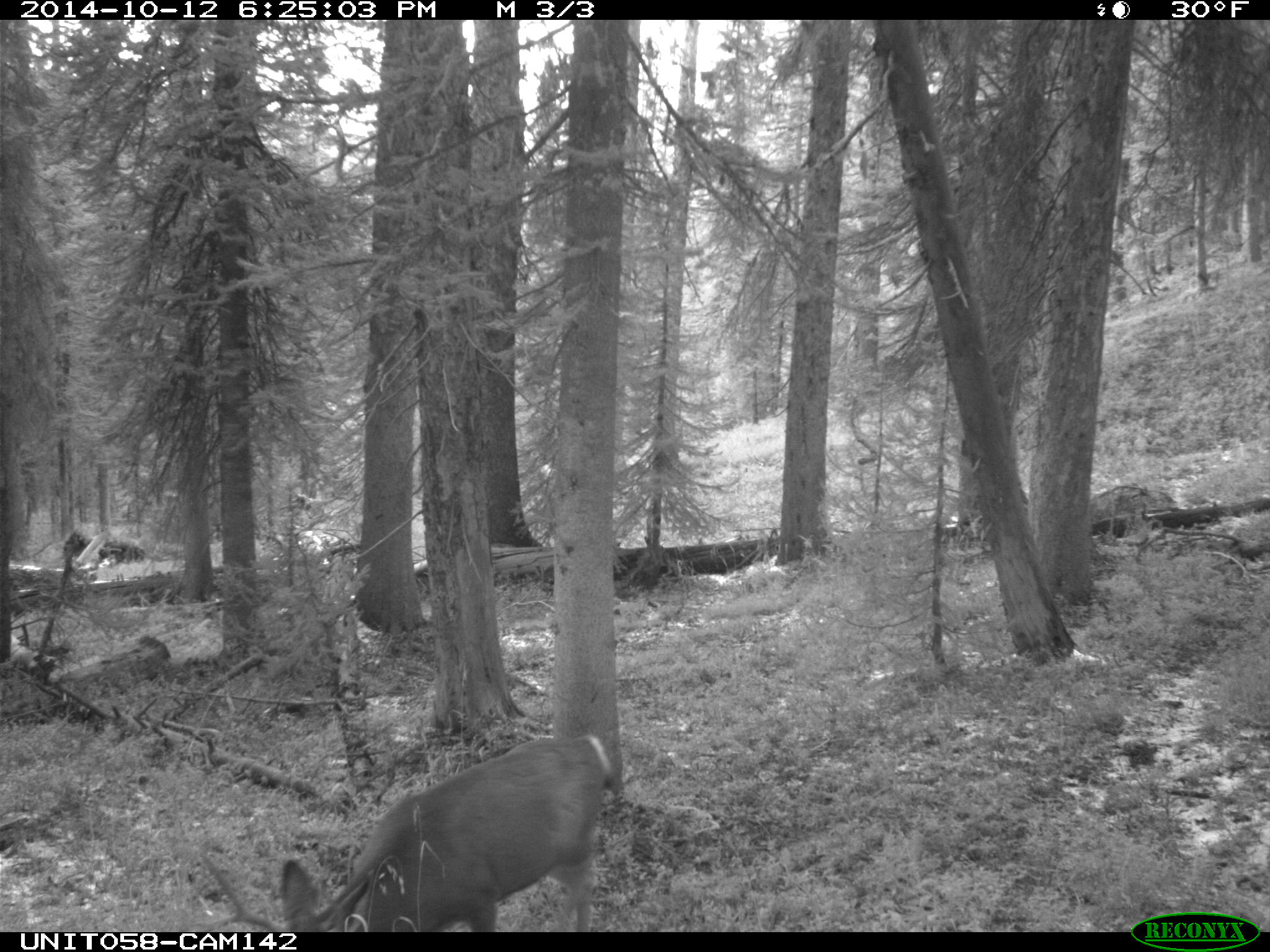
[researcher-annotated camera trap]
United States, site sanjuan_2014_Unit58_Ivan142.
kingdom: Animalia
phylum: Chordata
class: Mammalia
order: Artiodactyla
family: Cervidae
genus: Odocoileus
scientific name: Odocoileus hemionus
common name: mule deer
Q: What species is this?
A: Odocoileus hemionus (mule deer).